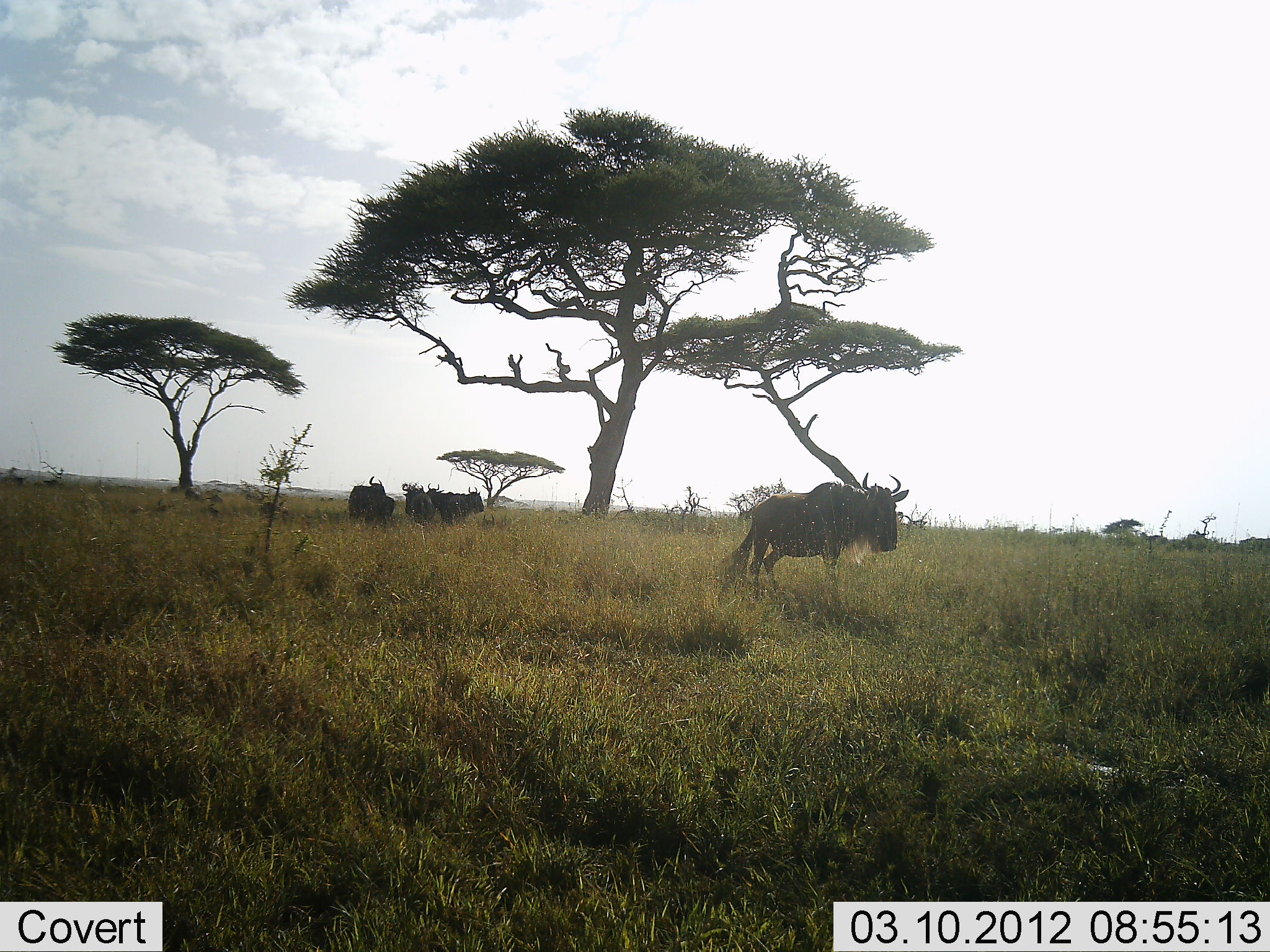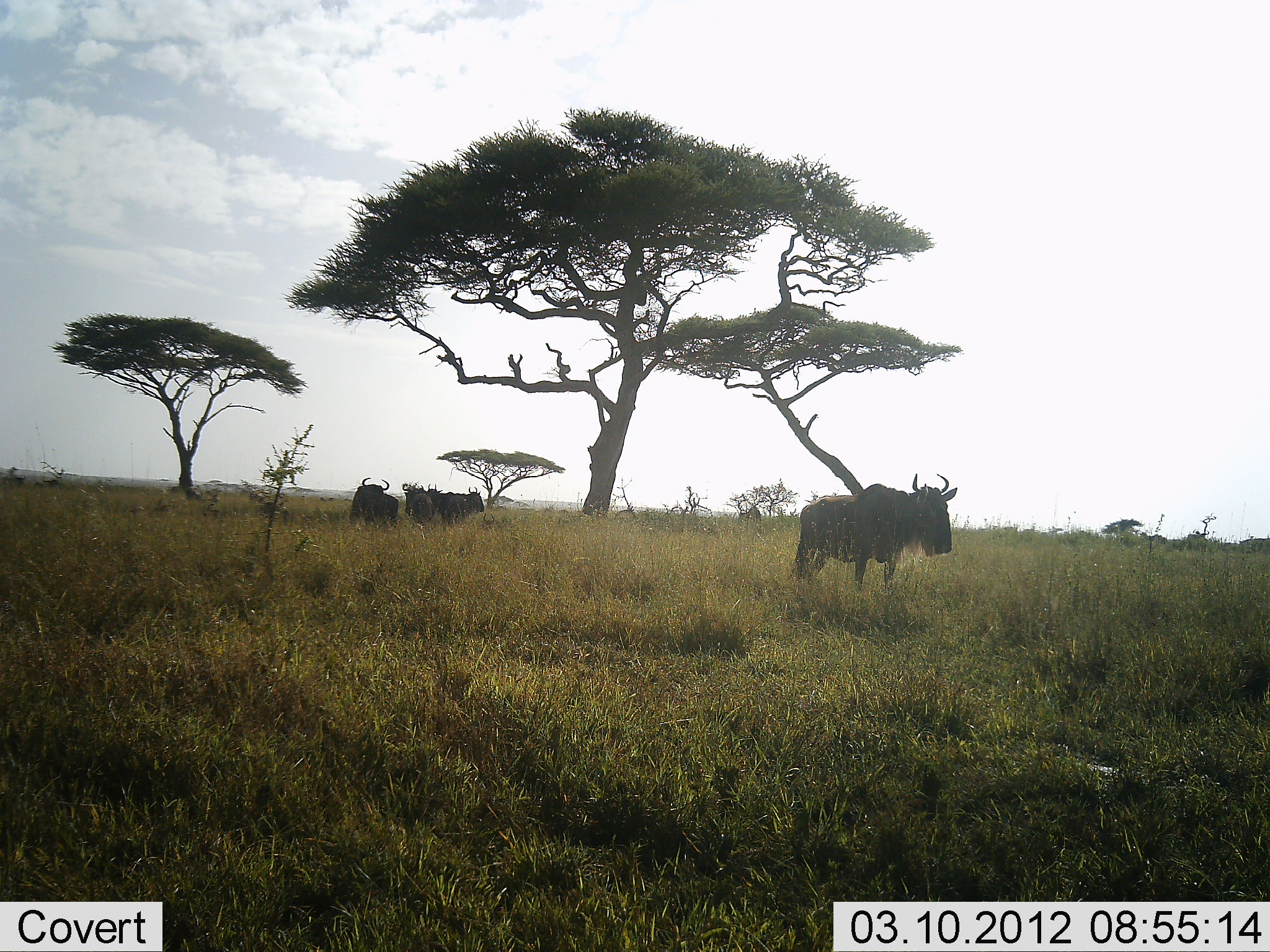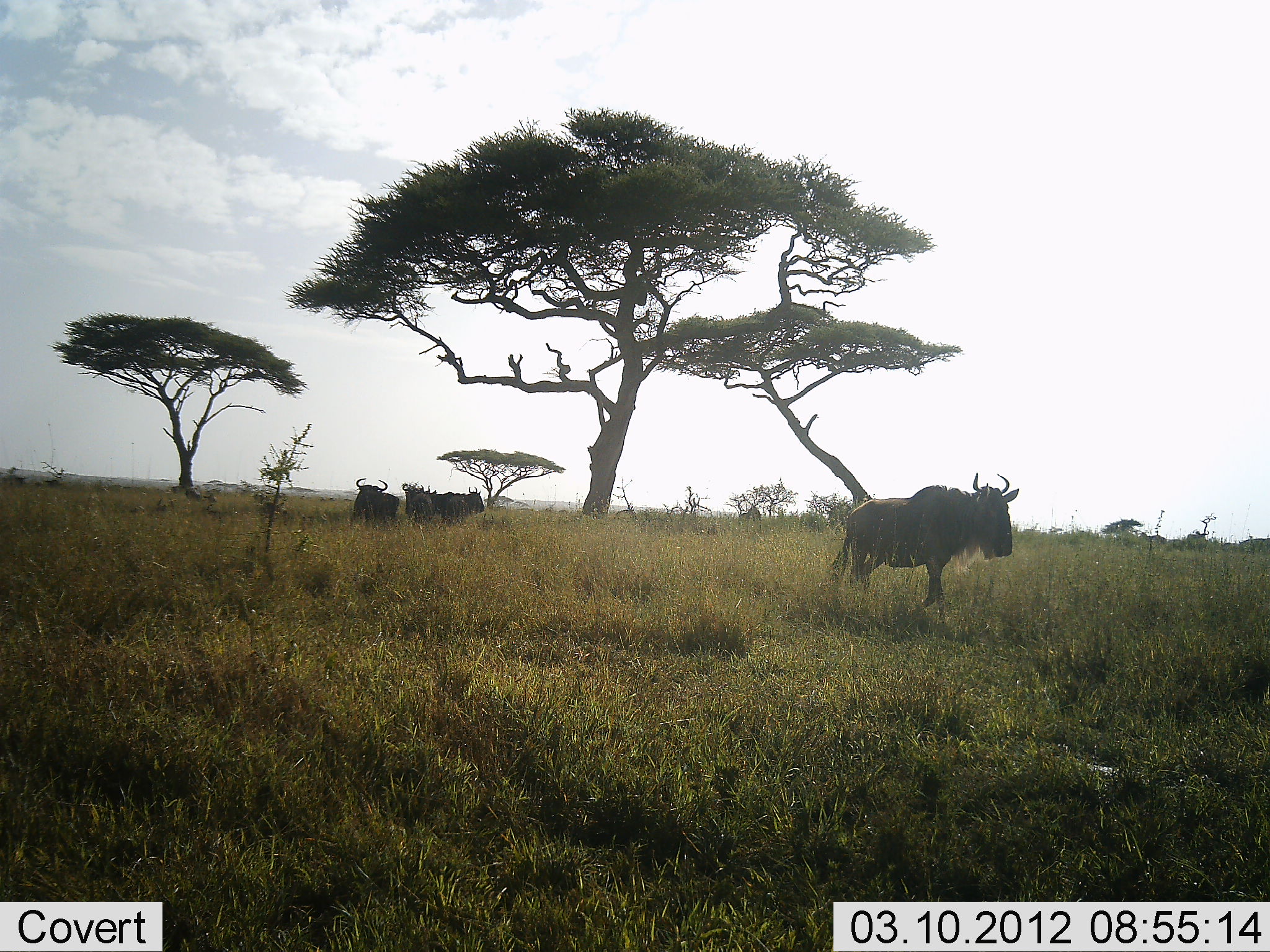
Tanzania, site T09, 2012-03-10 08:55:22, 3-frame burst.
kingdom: Animalia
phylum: Chordata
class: Mammalia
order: Artiodactyla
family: Bovidae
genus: Connochaetes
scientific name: Connochaetes taurinus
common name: blue wildebeest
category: wildebeest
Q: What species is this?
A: Wildebeest (blue wildebeest) (Connochaetes taurinus).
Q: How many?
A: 4.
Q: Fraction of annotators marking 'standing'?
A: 81%.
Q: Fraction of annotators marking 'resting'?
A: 19%.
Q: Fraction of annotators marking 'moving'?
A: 56%.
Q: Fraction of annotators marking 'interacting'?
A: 0%.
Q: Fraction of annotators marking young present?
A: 0%.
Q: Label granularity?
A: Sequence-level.